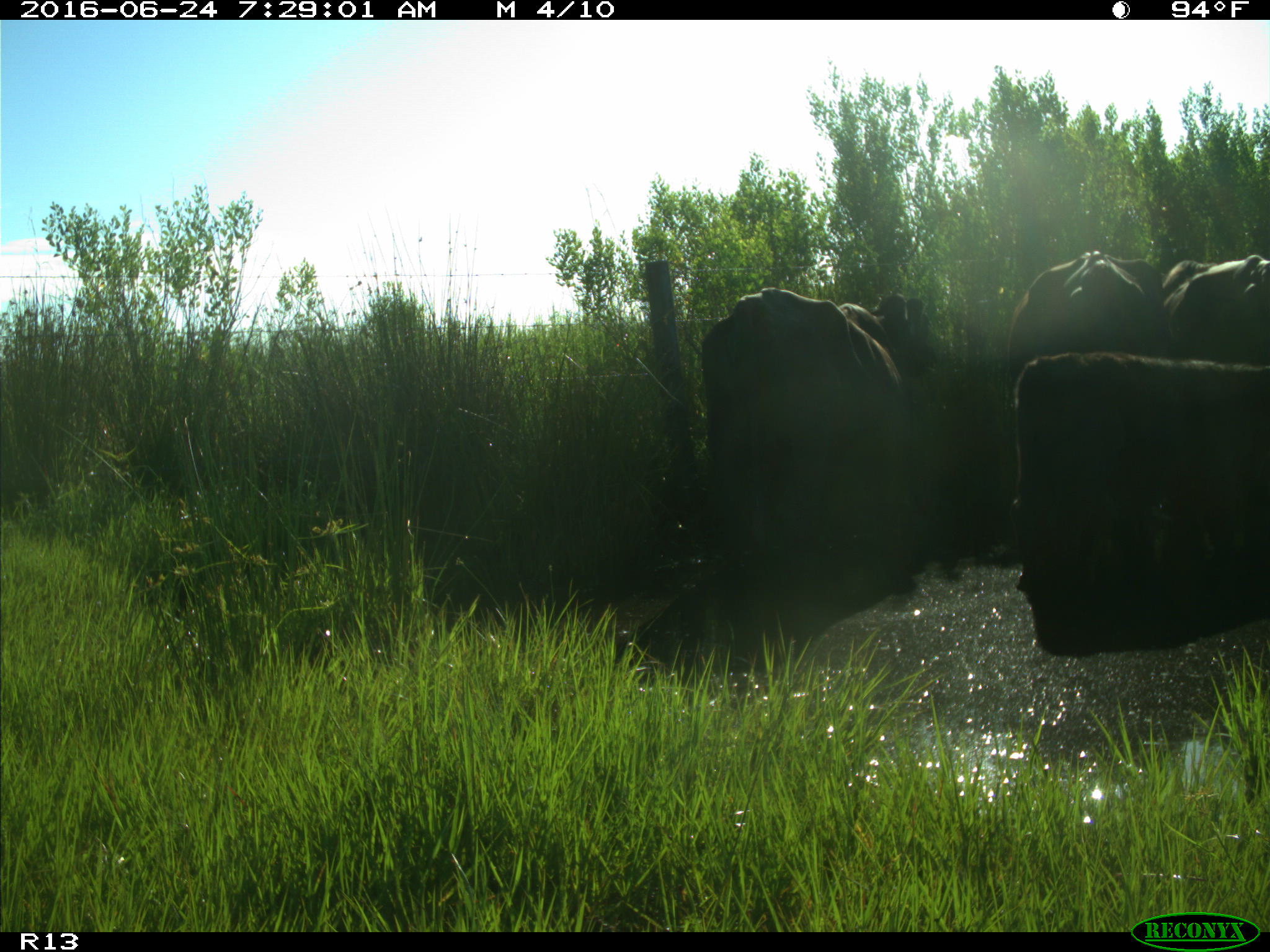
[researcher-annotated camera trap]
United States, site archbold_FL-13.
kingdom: Animalia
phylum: Chordata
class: Mammalia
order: Artiodactyla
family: Bovidae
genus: Bos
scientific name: Bos taurus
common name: domestic cow